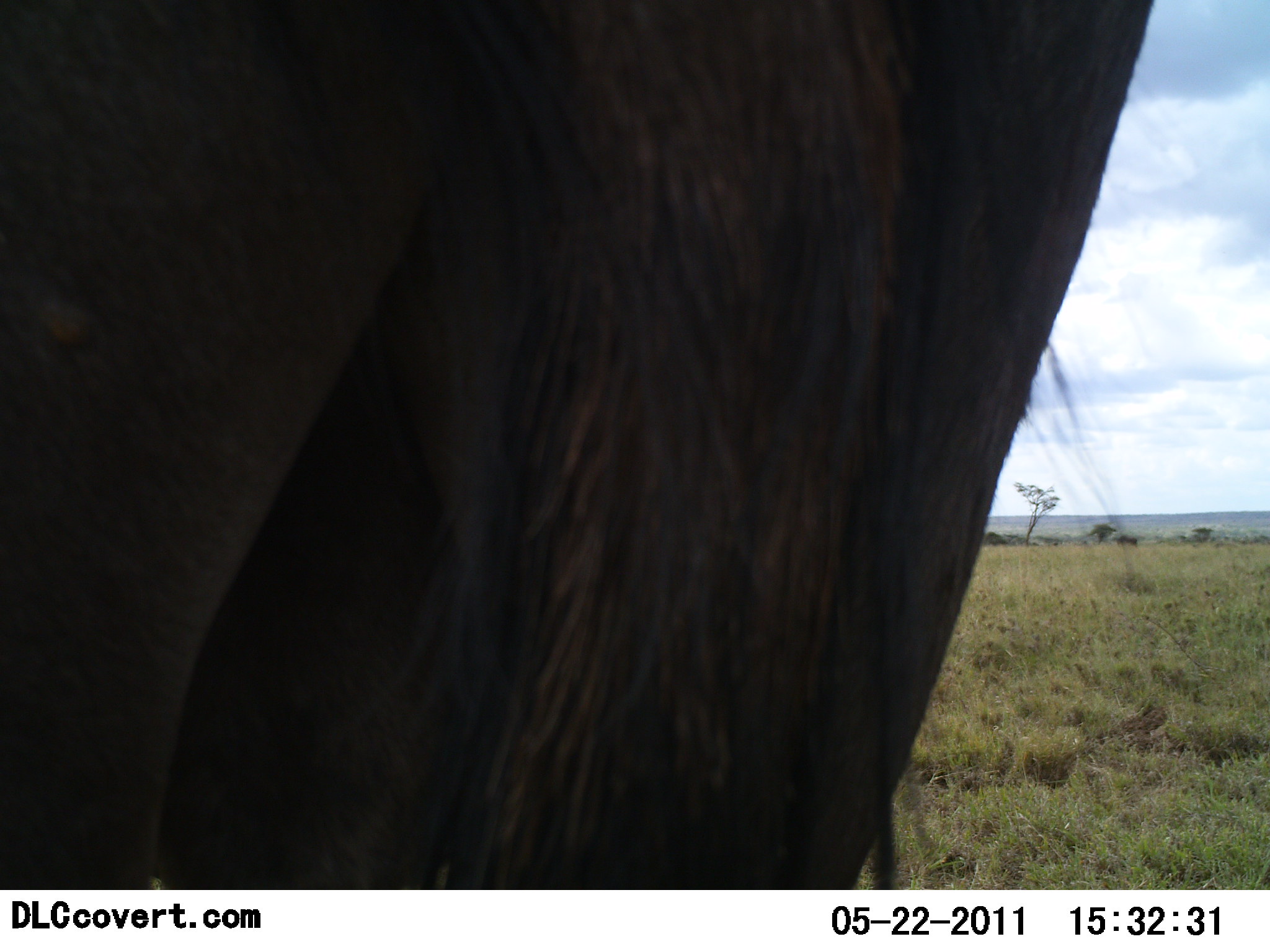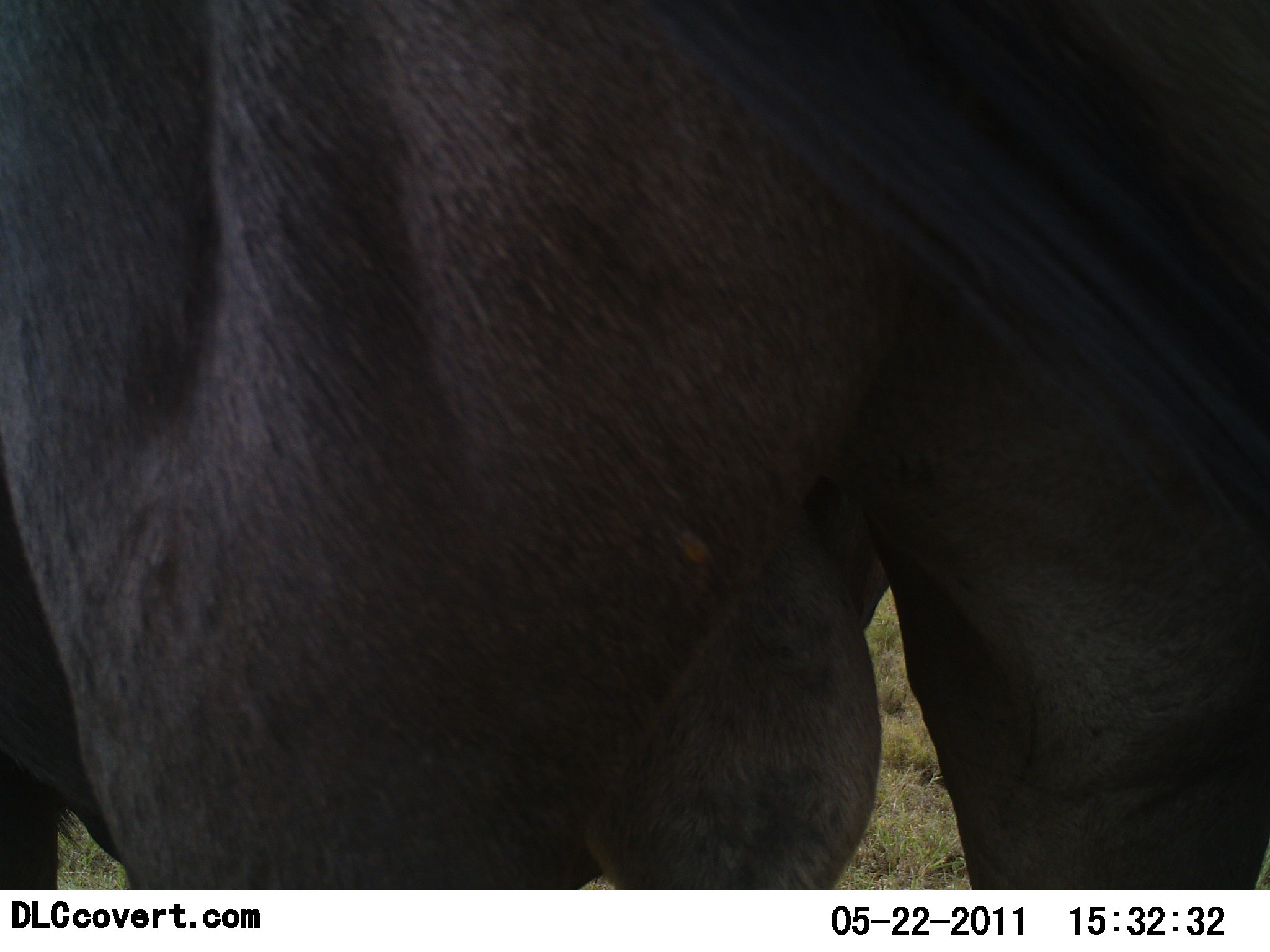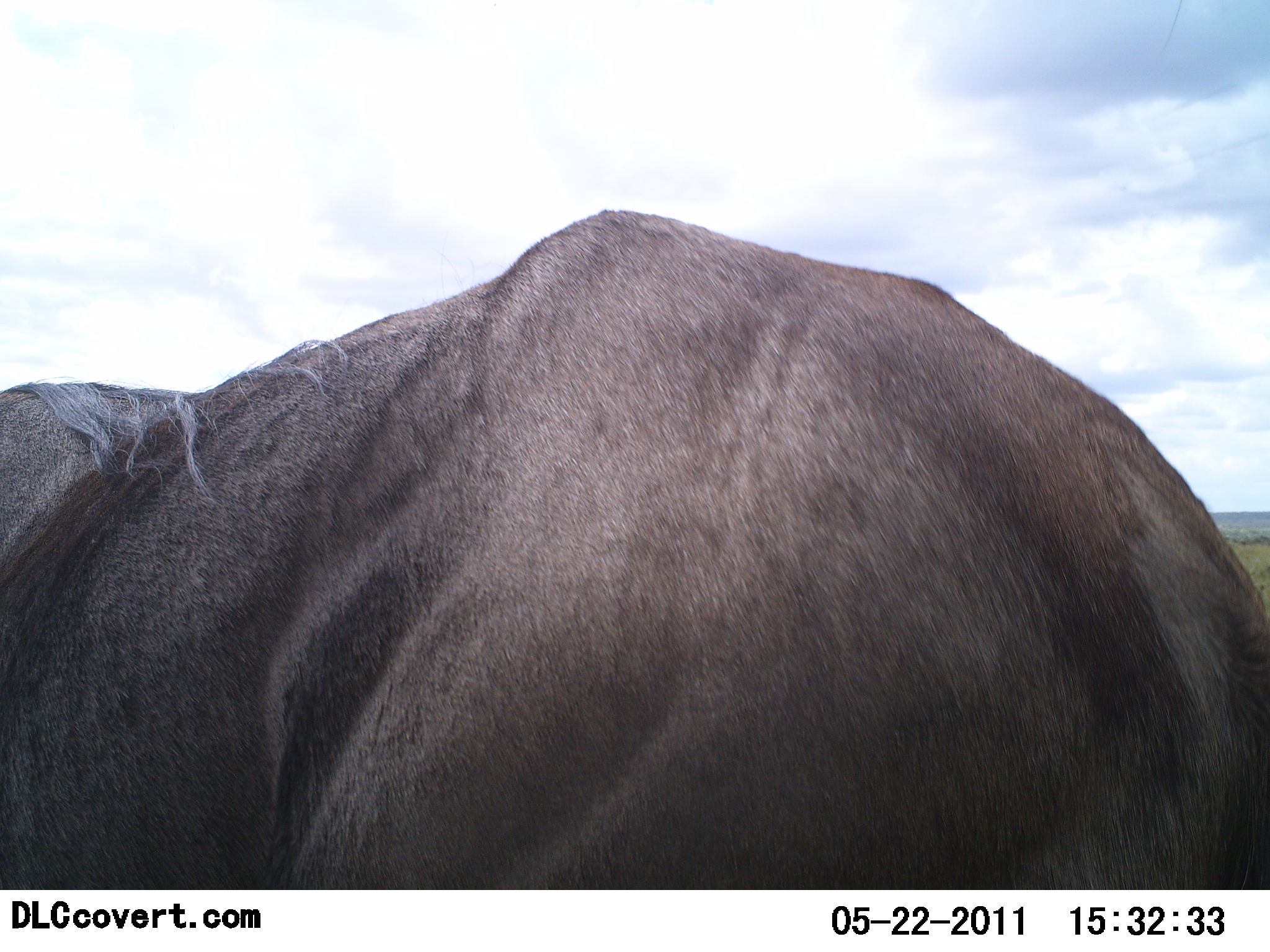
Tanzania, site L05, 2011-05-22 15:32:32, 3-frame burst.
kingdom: Animalia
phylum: Chordata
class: Mammalia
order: Artiodactyla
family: Bovidae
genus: Connochaetes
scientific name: Connochaetes taurinus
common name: blue wildebeest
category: wildebeest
Wildebeest (blue wildebeest) (Connochaetes taurinus), count 1. Behavior (volunteer vote fractions): standing 60%, resting 0%, moving 40%, interacting 0%. Young present (vote fraction): 0%. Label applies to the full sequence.